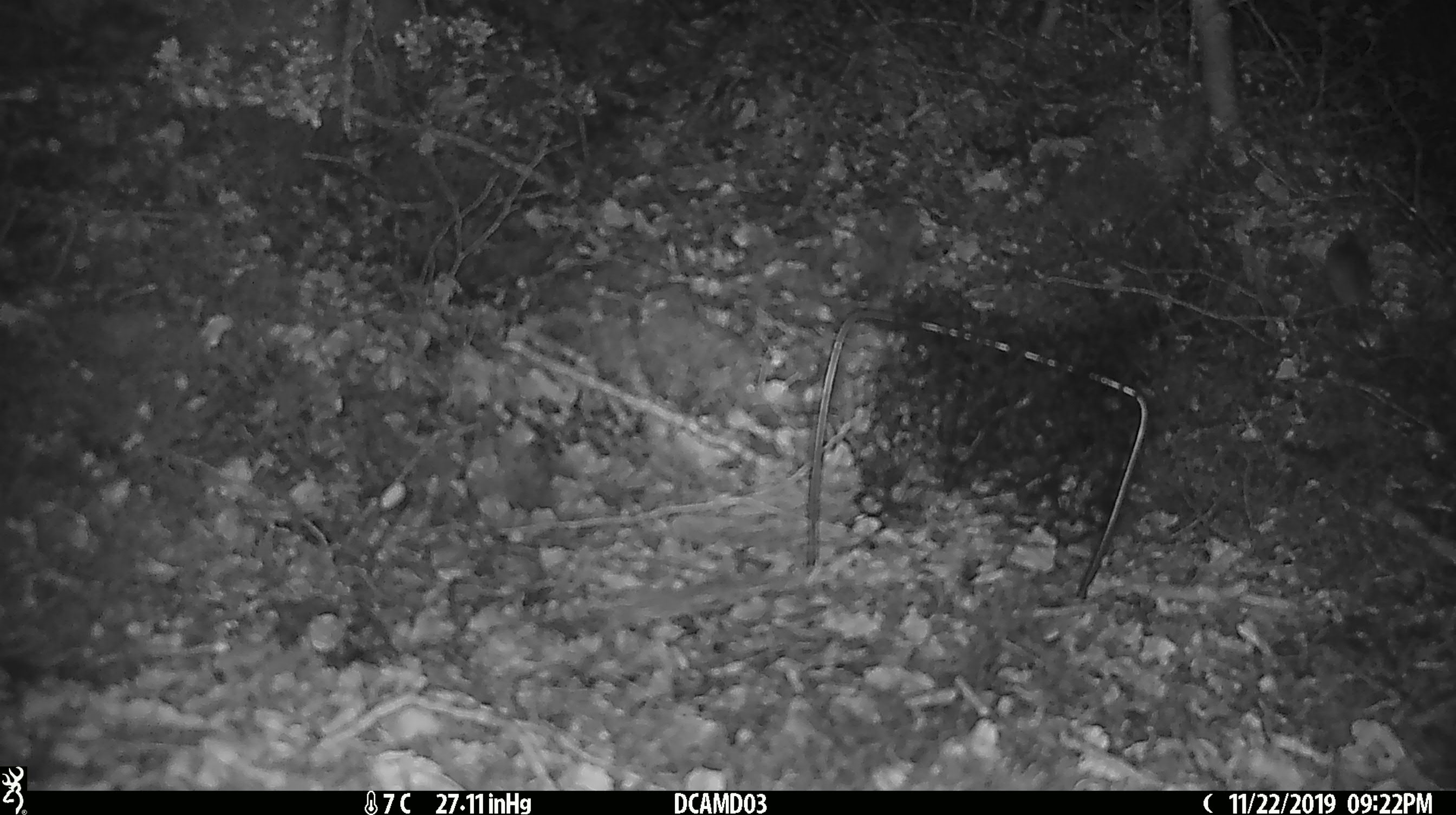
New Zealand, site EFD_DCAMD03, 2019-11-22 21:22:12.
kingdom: Animalia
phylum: Chordata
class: Mammalia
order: Rodentia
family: Muridae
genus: Mus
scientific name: Mus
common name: mouse